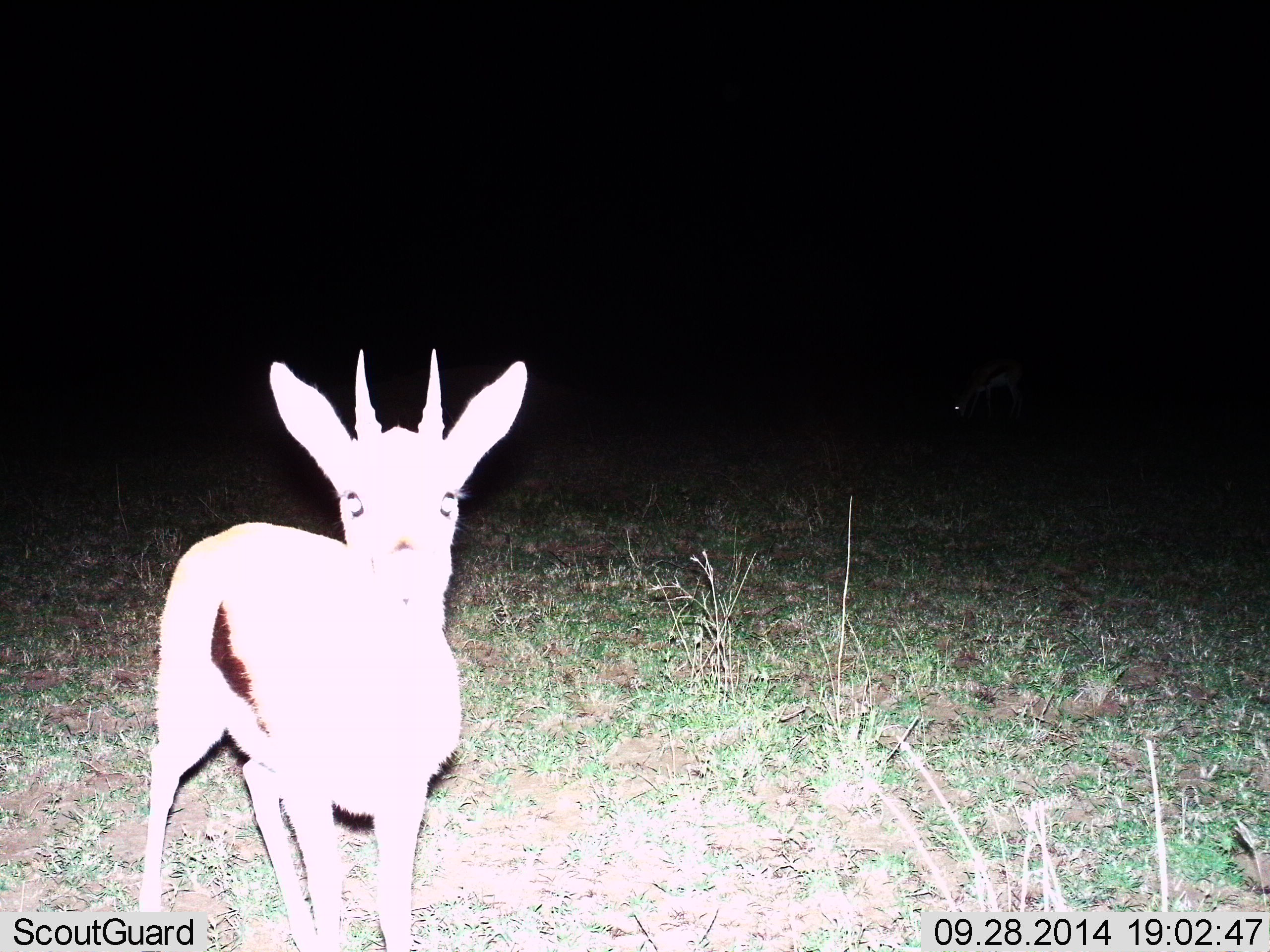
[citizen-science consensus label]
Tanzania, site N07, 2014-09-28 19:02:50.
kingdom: Animalia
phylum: Chordata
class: Mammalia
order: Artiodactyla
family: Bovidae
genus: Eudorcas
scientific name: Eudorcas thomsonii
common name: thomson's gazelle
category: gazellethomsons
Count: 1.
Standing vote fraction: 100%.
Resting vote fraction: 0%.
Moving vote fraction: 0%.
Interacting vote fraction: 0%.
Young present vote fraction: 0%.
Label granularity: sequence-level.